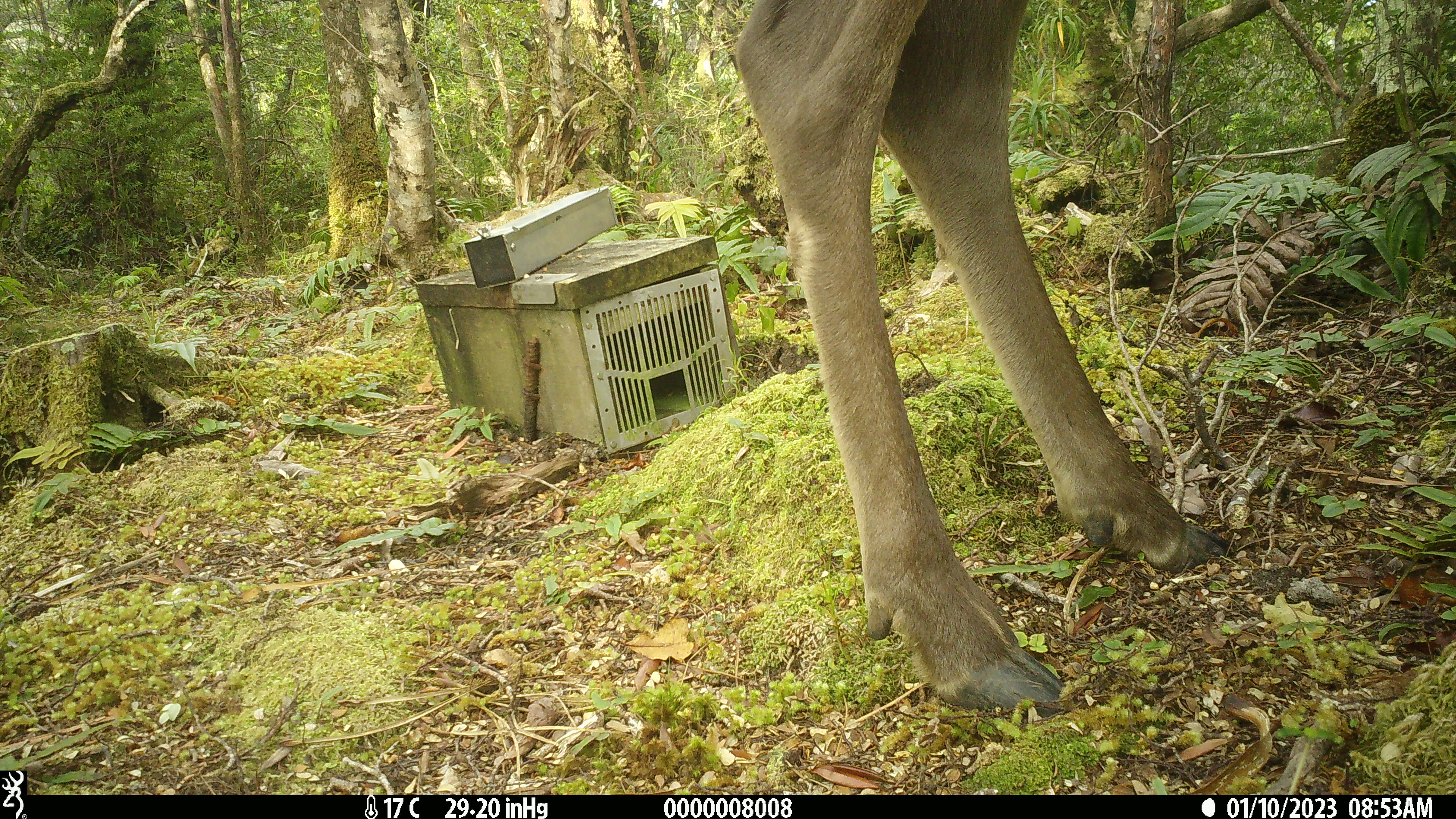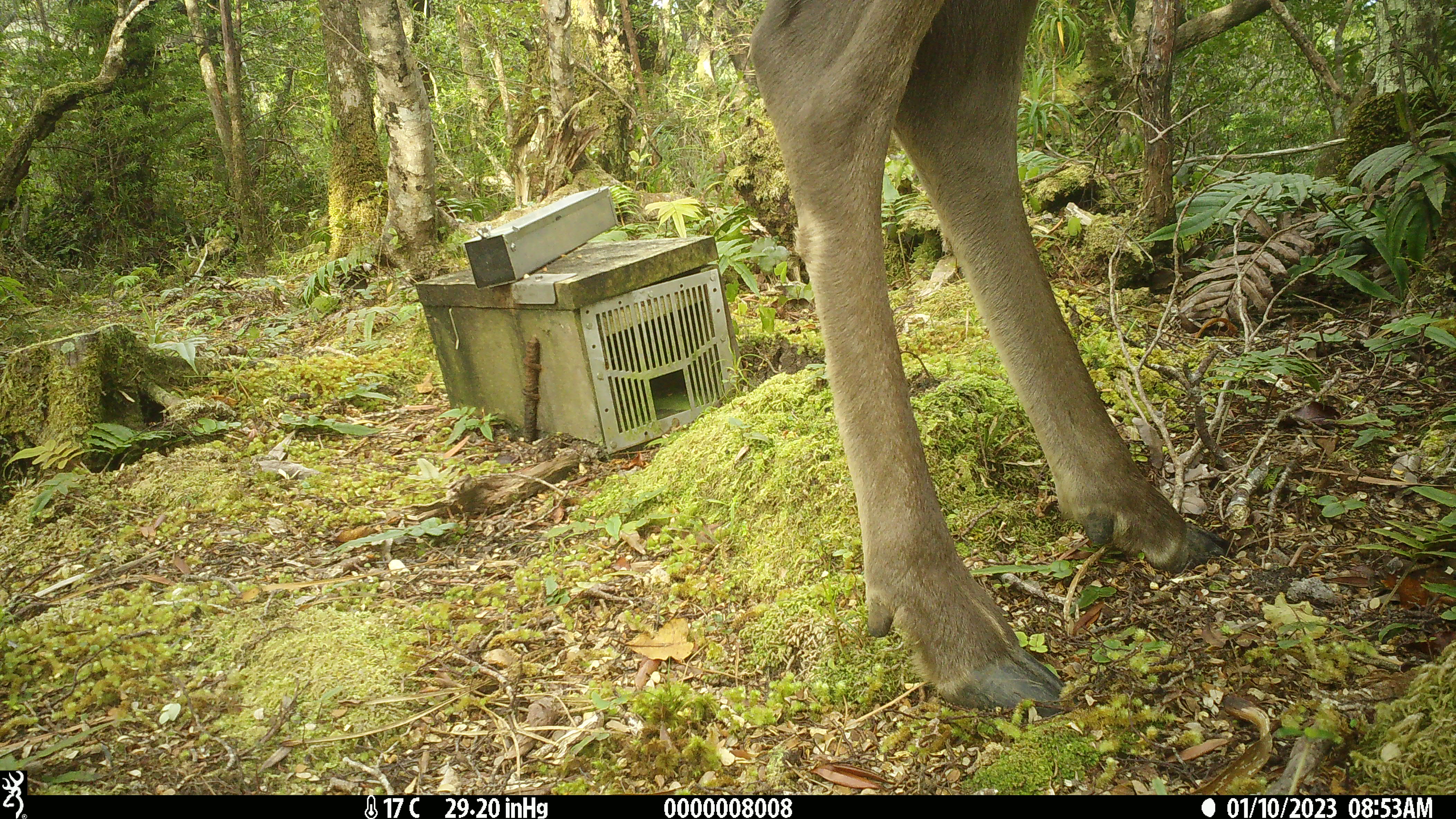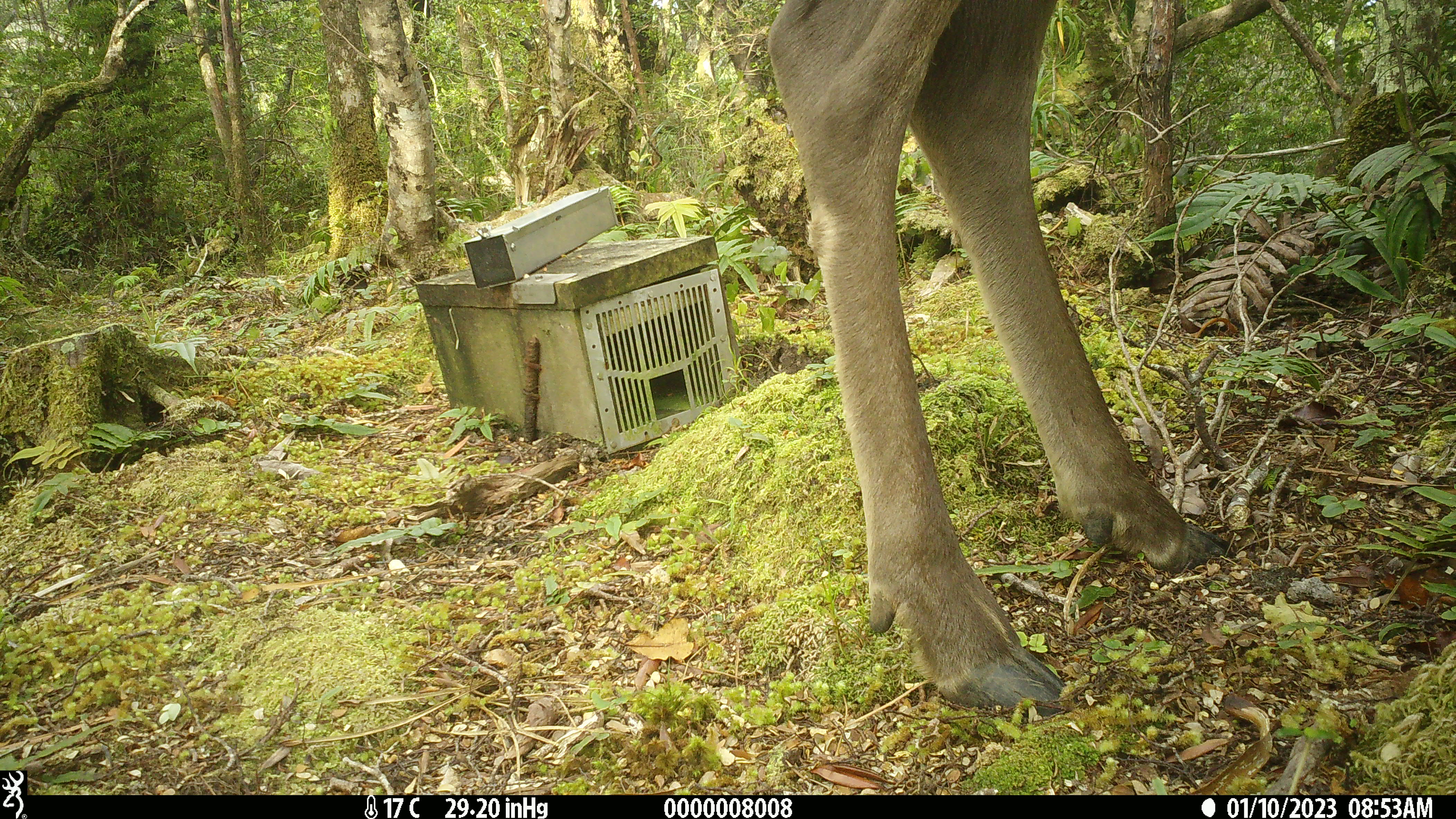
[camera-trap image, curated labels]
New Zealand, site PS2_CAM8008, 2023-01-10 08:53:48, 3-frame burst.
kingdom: Animalia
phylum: Chordata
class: Mammalia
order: Artiodactyla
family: Cervidae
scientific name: Cervidae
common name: deer